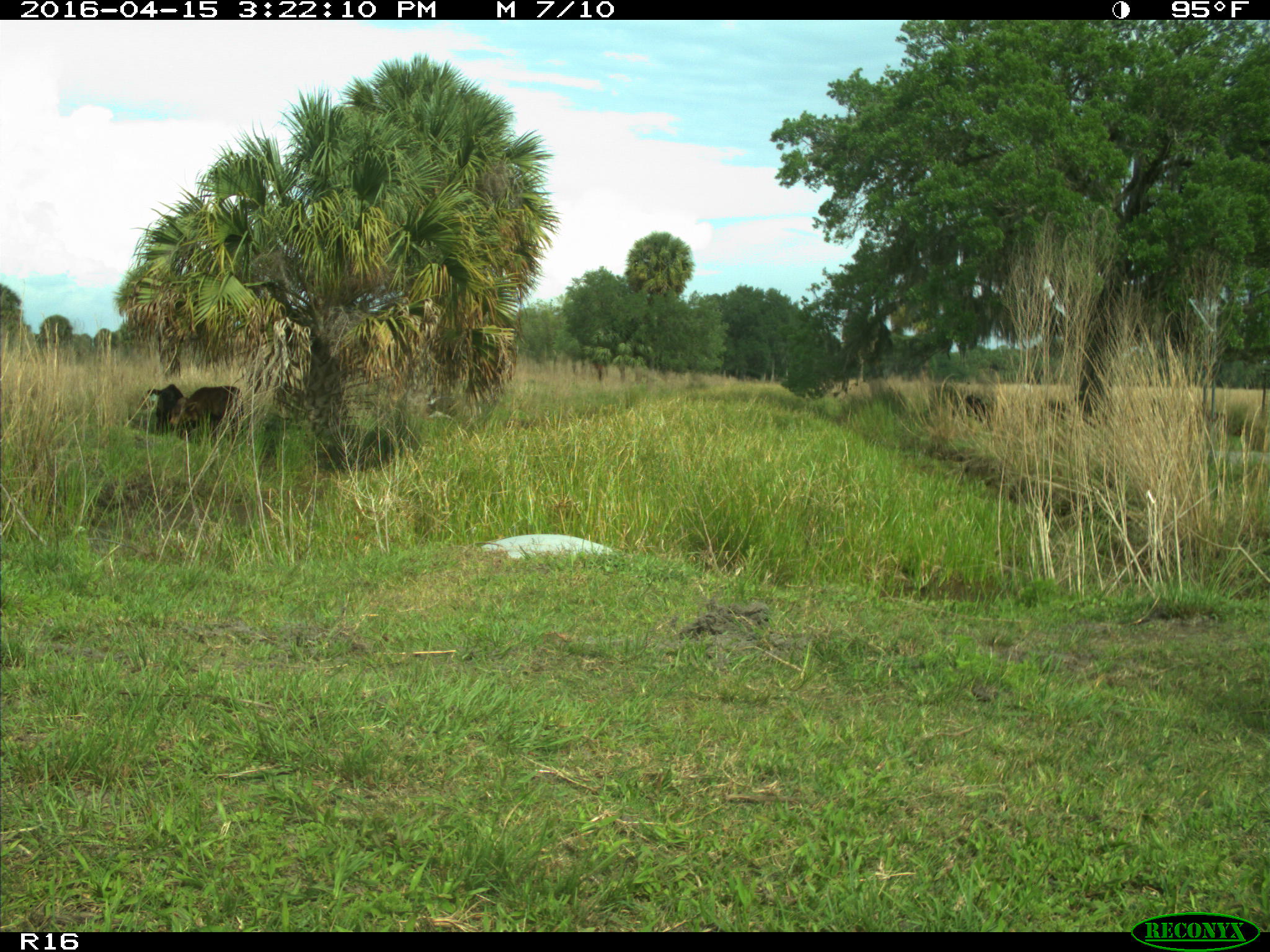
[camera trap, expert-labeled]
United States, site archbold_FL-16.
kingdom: Animalia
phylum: Chordata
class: Mammalia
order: Artiodactyla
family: Bovidae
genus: Bos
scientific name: Bos taurus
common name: domestic cow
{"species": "Bos taurus (domestic cow)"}